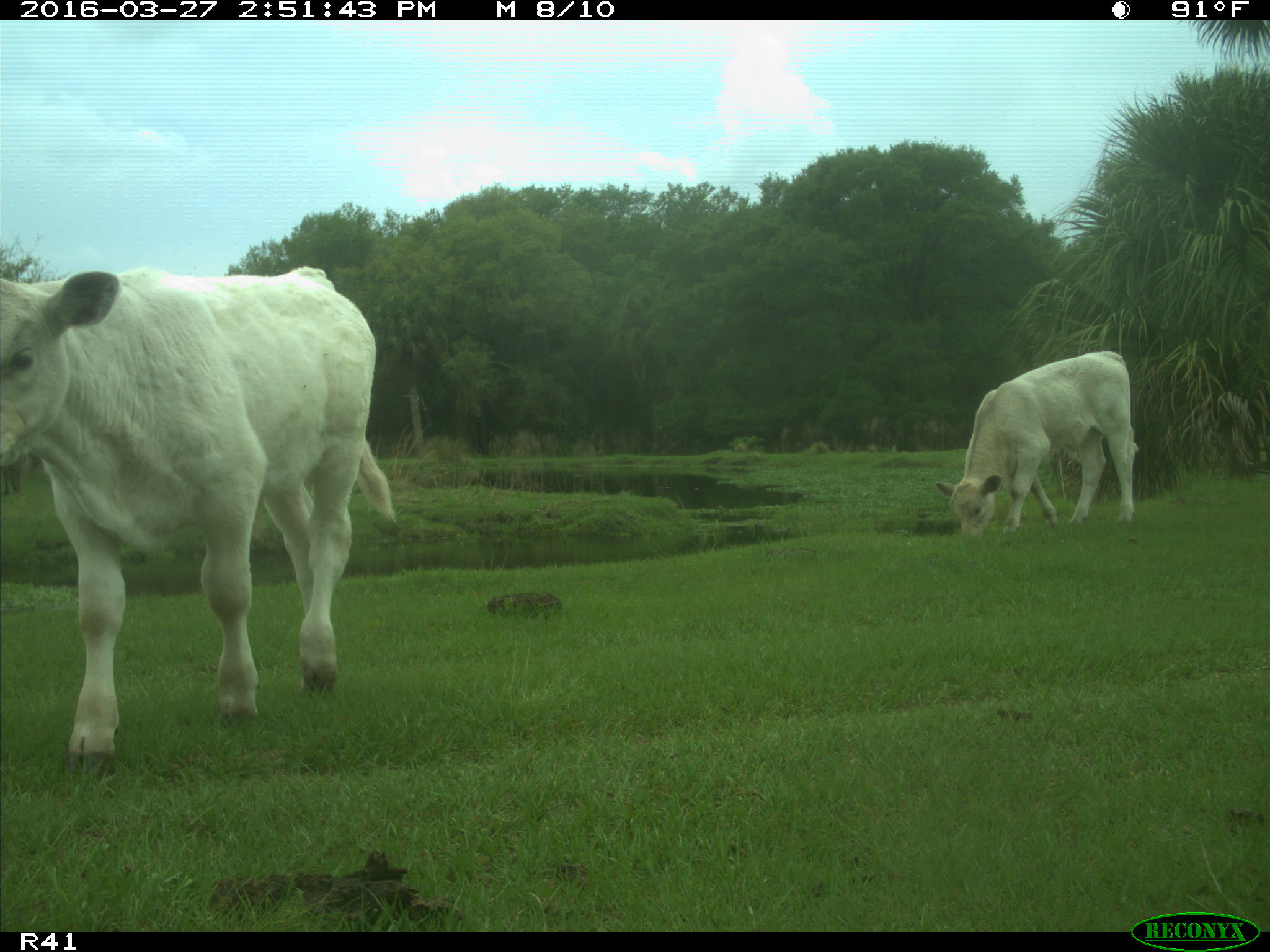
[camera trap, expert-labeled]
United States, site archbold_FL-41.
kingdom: Animalia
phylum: Chordata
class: Mammalia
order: Artiodactyla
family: Bovidae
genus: Bos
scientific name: Bos taurus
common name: domestic cow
Bos taurus (domestic cow).